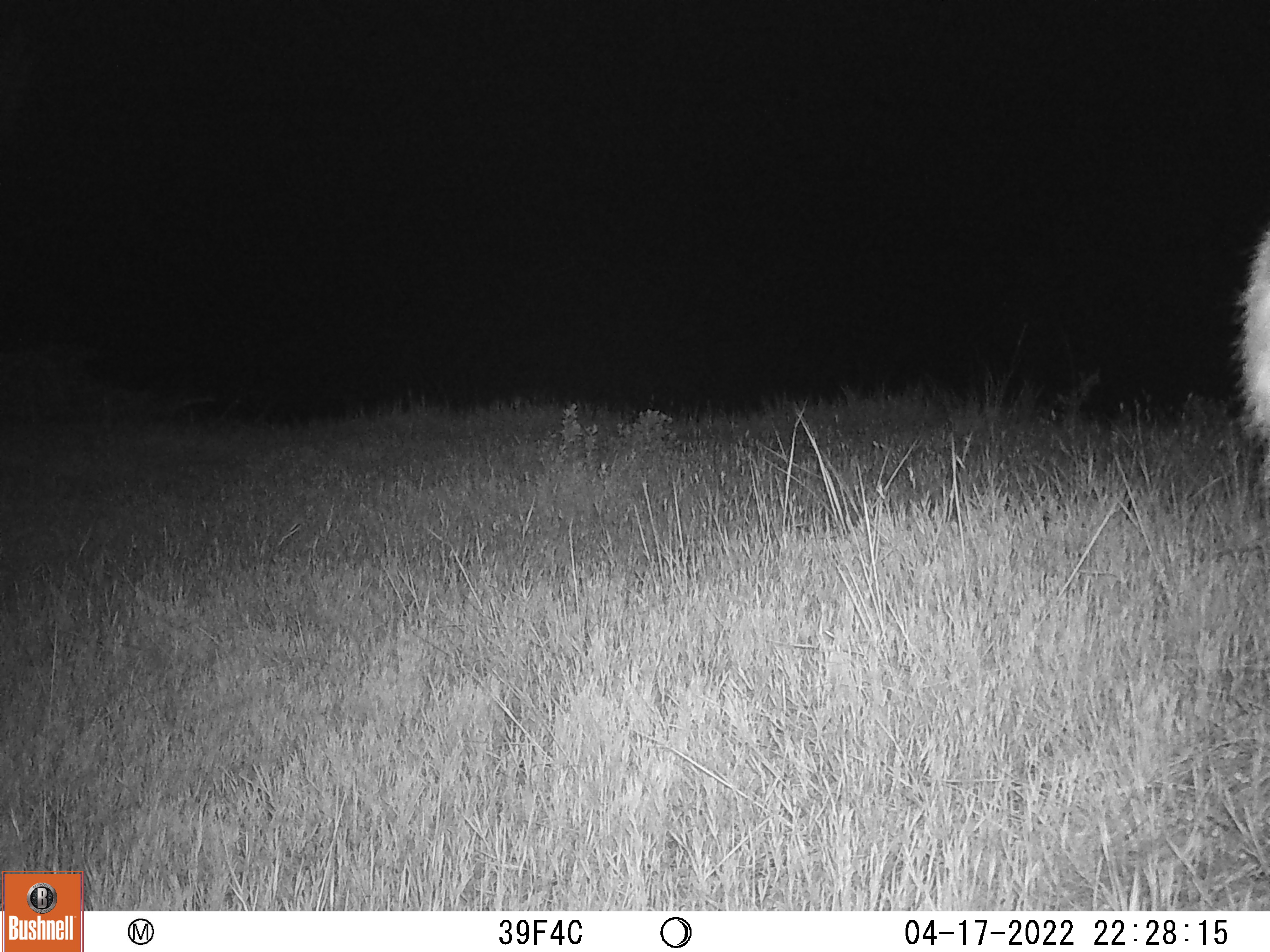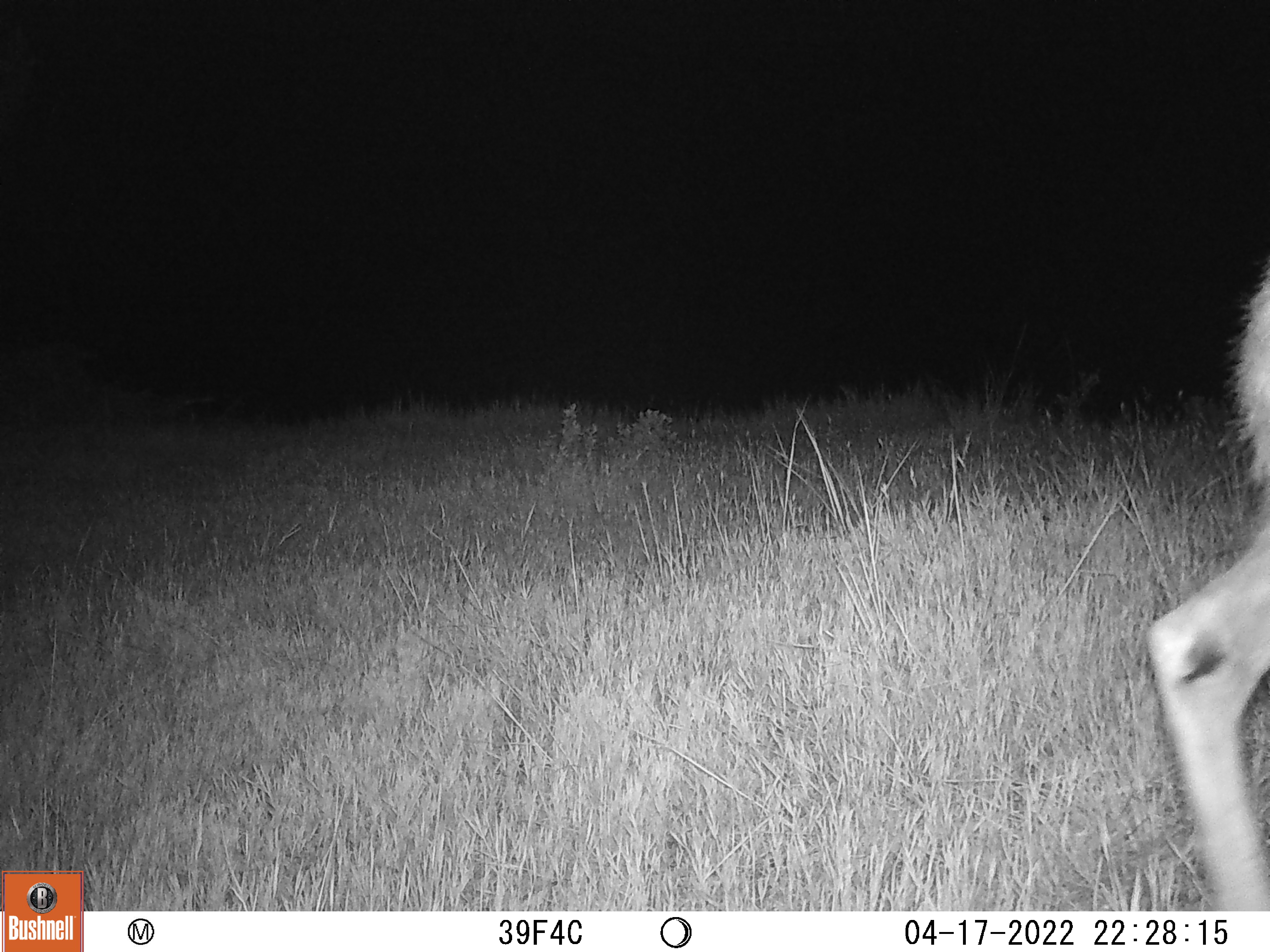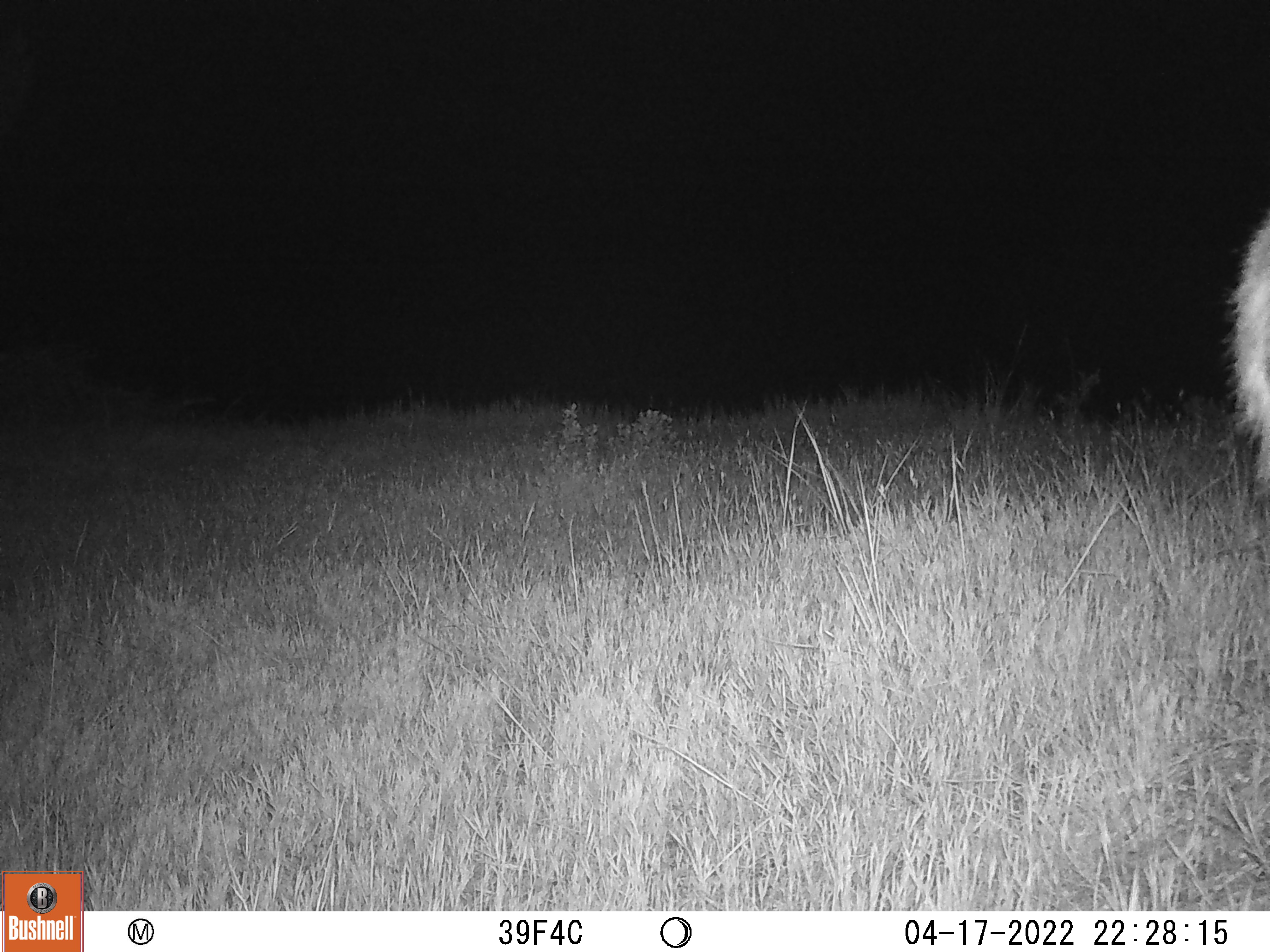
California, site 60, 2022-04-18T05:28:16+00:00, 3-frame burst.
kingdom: Animalia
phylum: Chordata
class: Mammalia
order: Artiodactyla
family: Cervidae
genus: Odocoileus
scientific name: Odocoileus hemionus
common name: mule deer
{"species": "mule deer (Odocoileus hemionus)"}